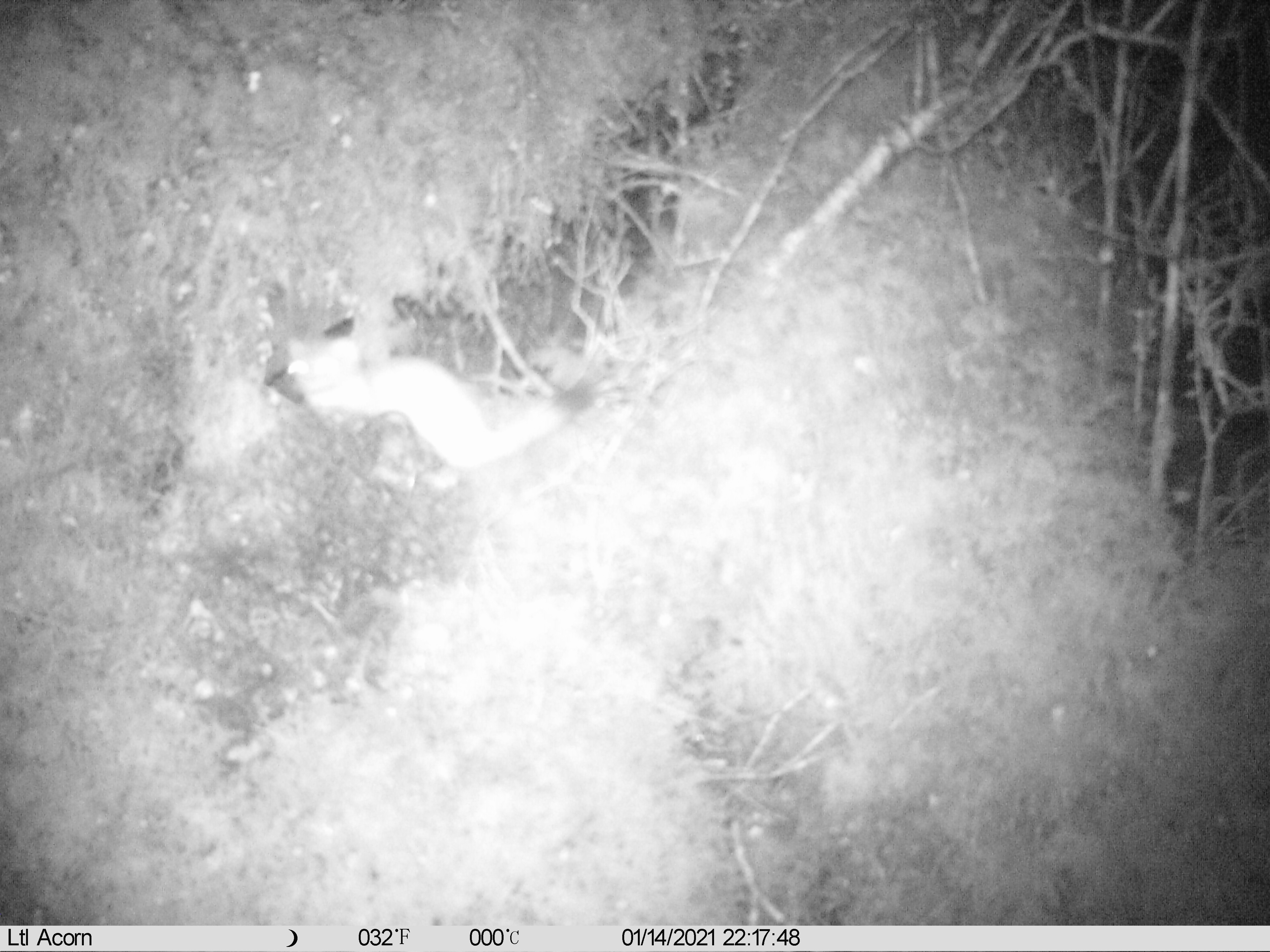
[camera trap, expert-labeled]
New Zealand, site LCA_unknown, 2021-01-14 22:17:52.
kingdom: Animalia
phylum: Chordata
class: Mammalia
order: Carnivora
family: Mustelidae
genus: Mustela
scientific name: Mustela erminea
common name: stoat